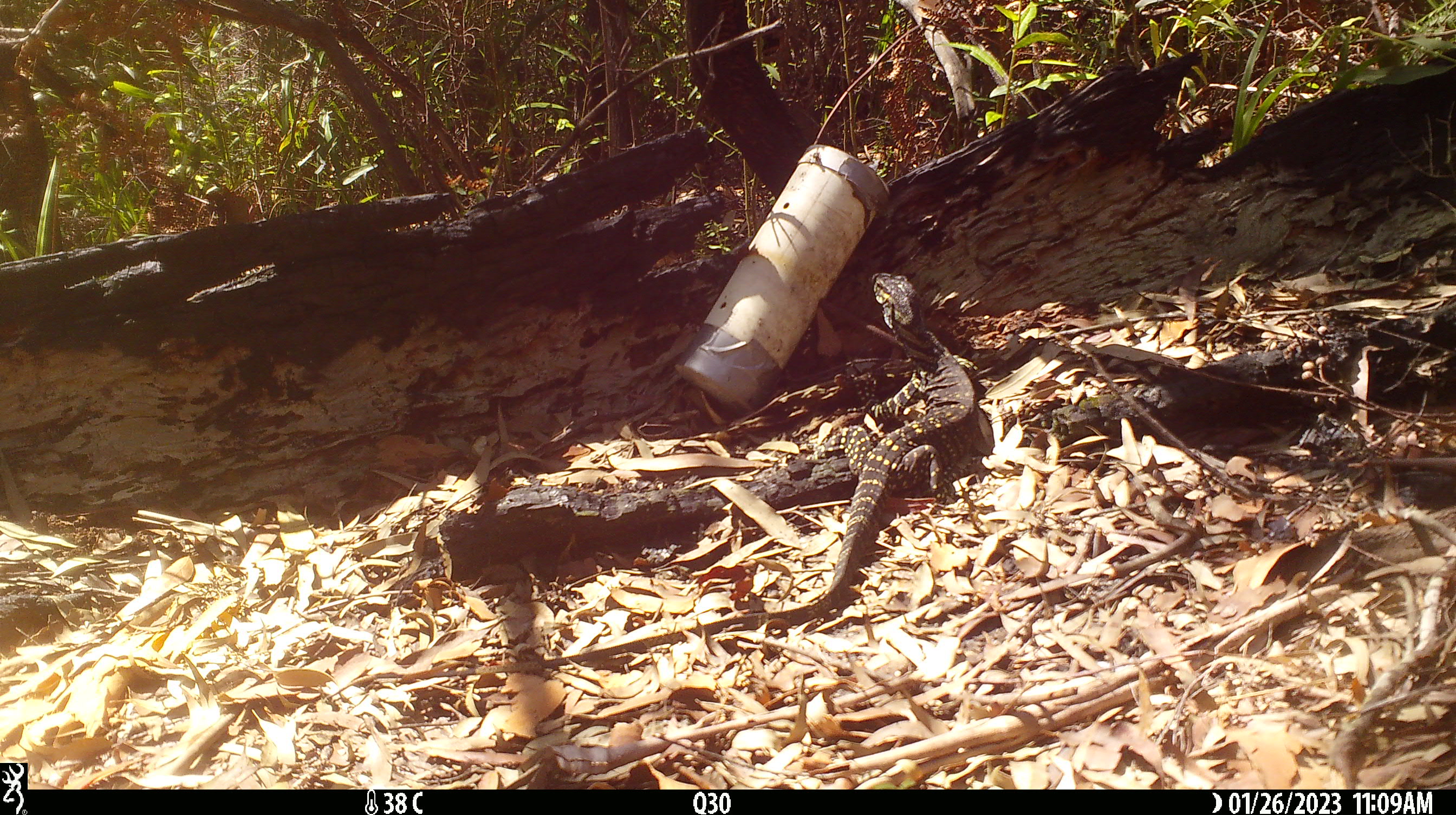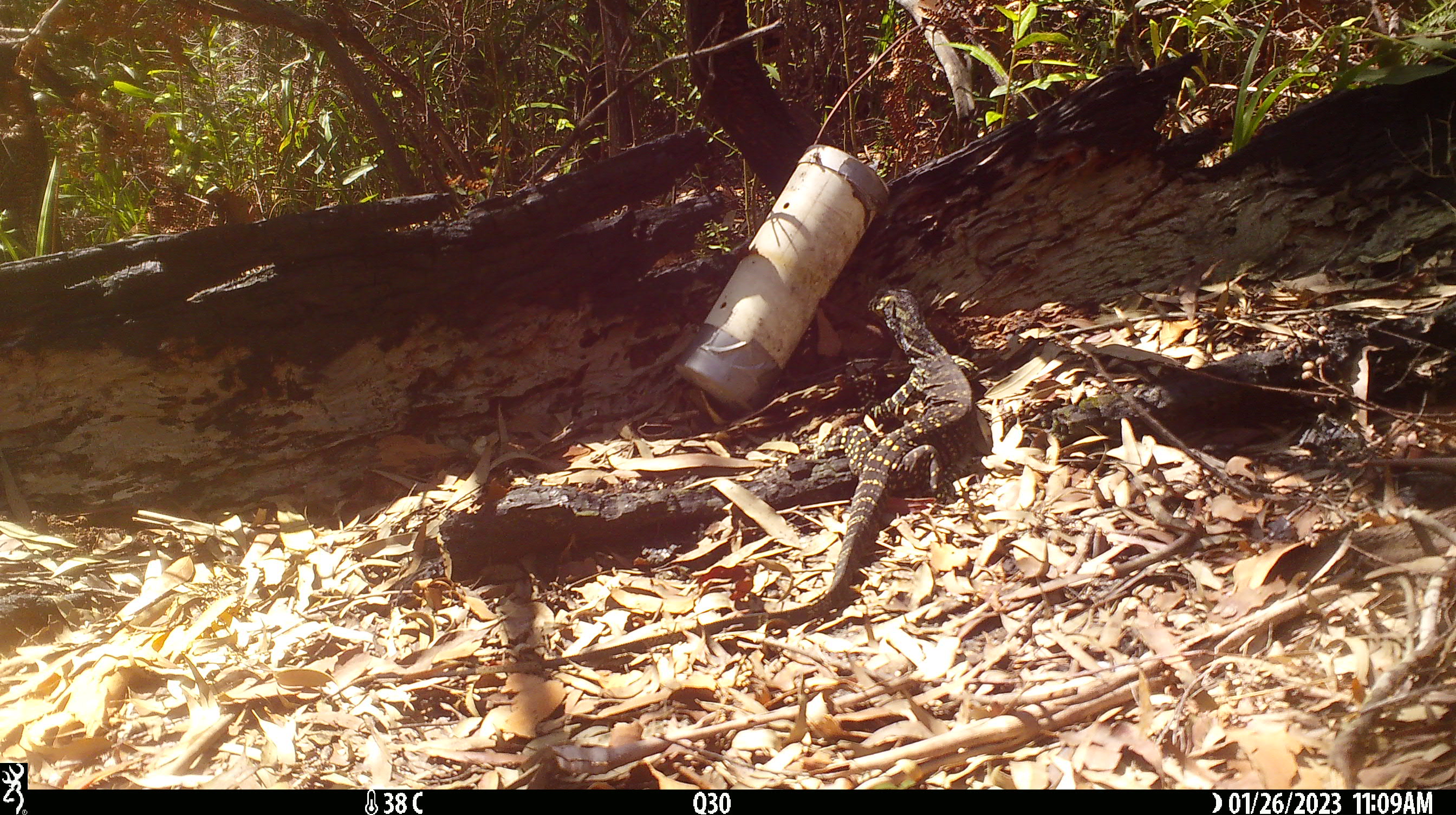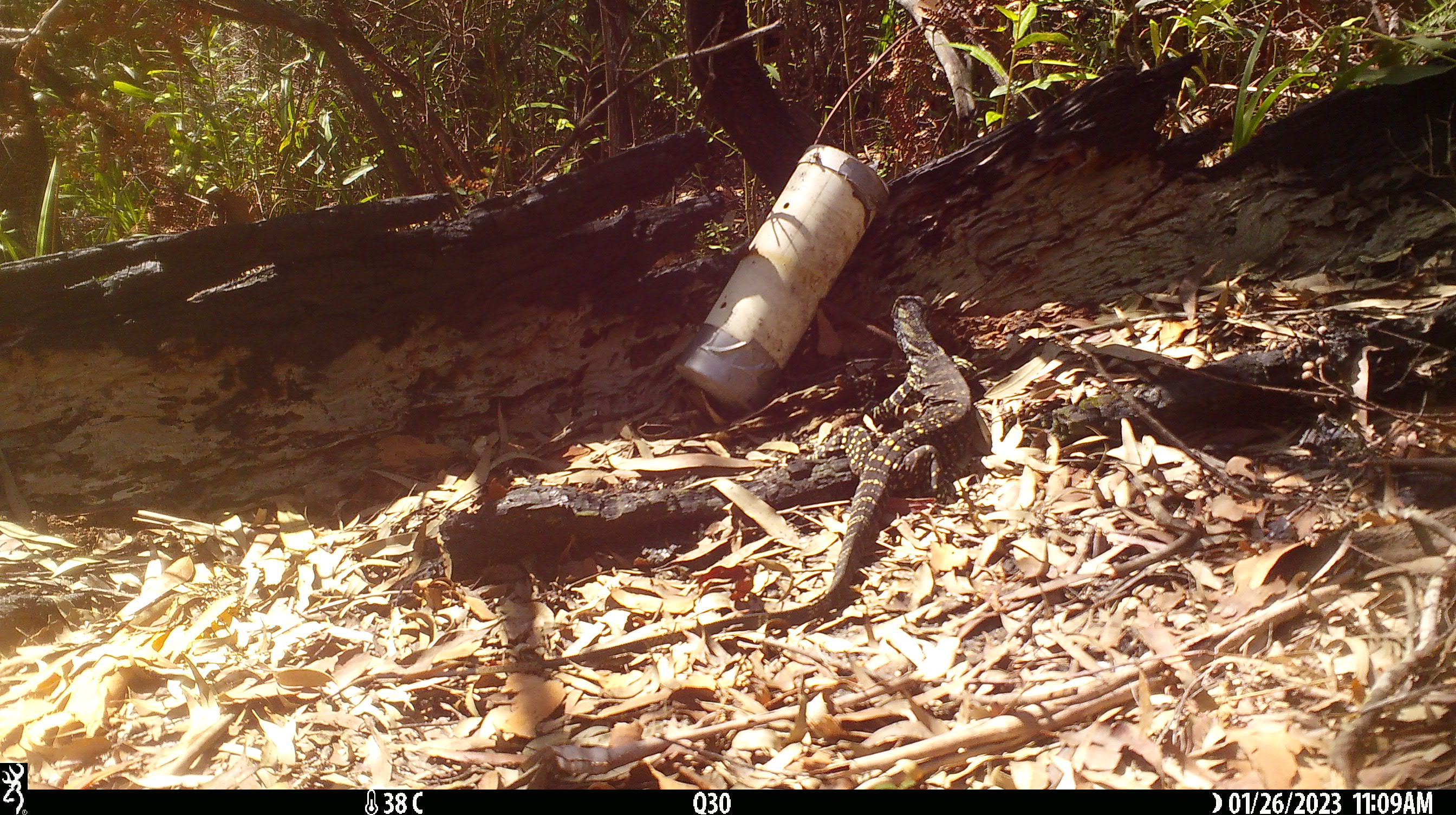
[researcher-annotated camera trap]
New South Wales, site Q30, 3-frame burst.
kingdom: Animalia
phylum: Chordata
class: Reptilia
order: Squamata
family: Varanidae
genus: Varanus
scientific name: Varanus varius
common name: lace monitor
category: goanna